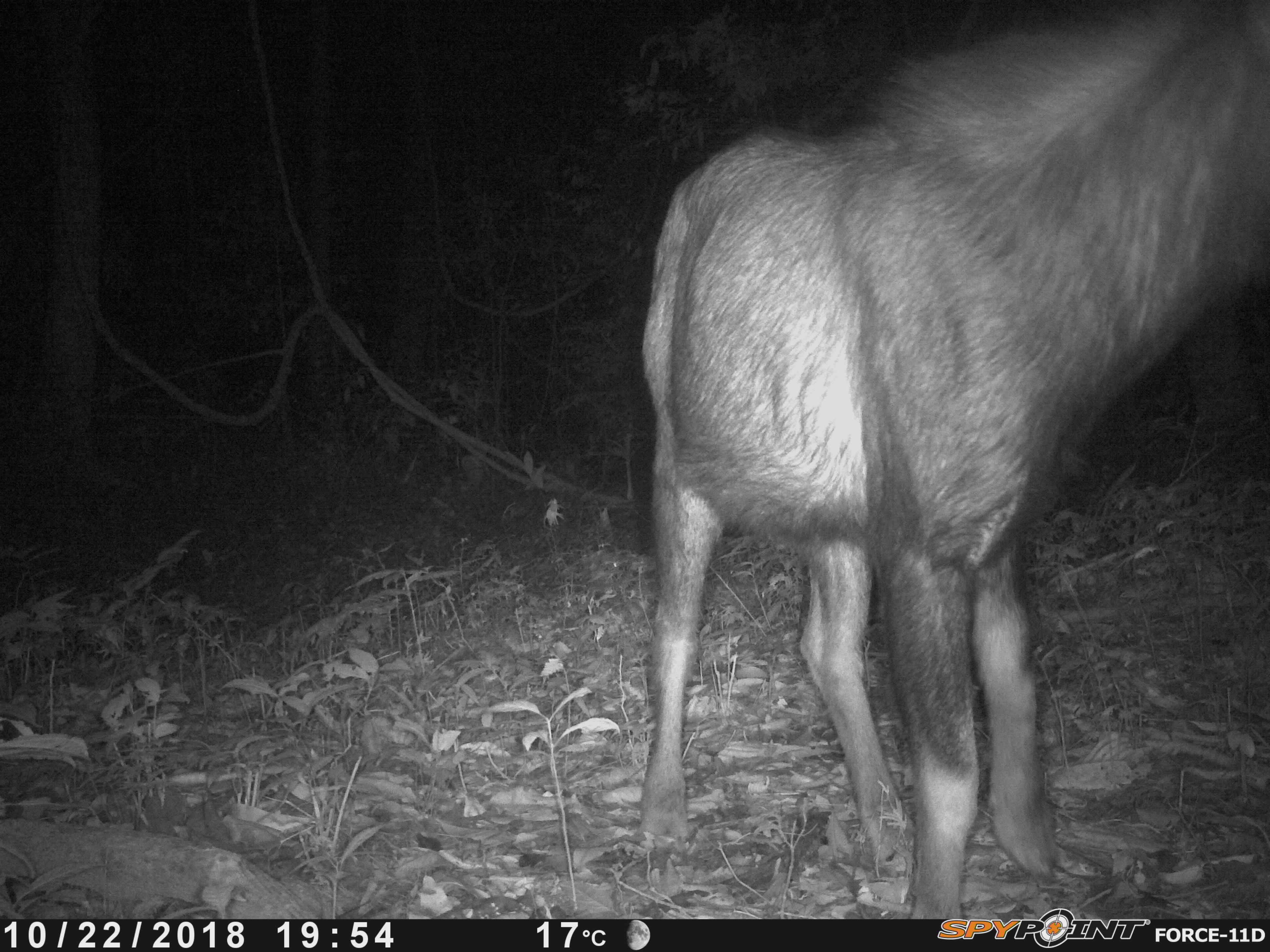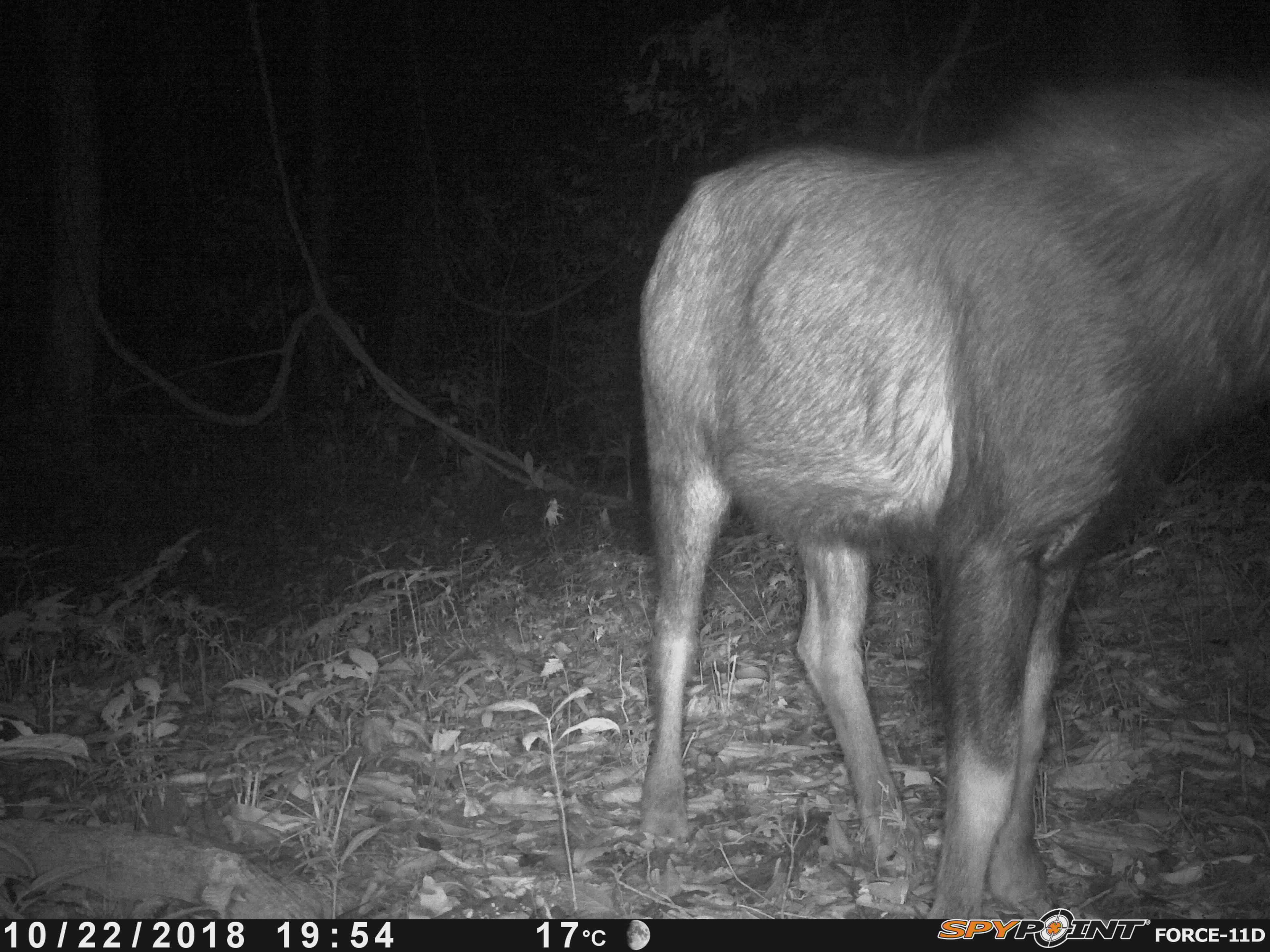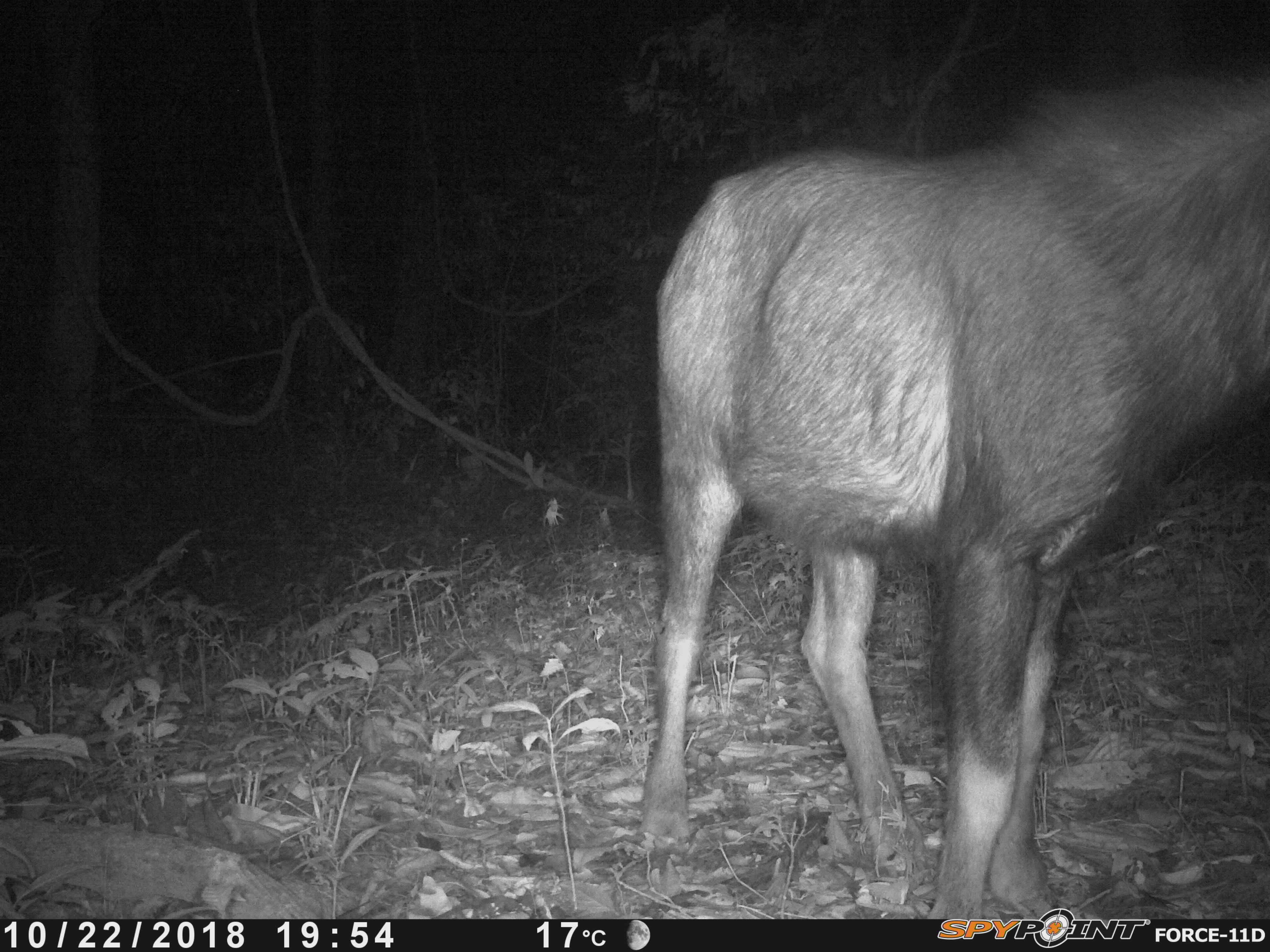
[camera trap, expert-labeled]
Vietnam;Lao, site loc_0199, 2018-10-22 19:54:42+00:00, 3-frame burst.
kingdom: Animalia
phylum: Chordata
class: Mammalia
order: Artiodactyla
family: Bovidae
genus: Capricornis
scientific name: Capricornis sumatraensis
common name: chinese serow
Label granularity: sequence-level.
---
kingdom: Animalia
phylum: Arthropoda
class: Insecta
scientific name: Insecta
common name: insect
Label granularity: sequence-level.